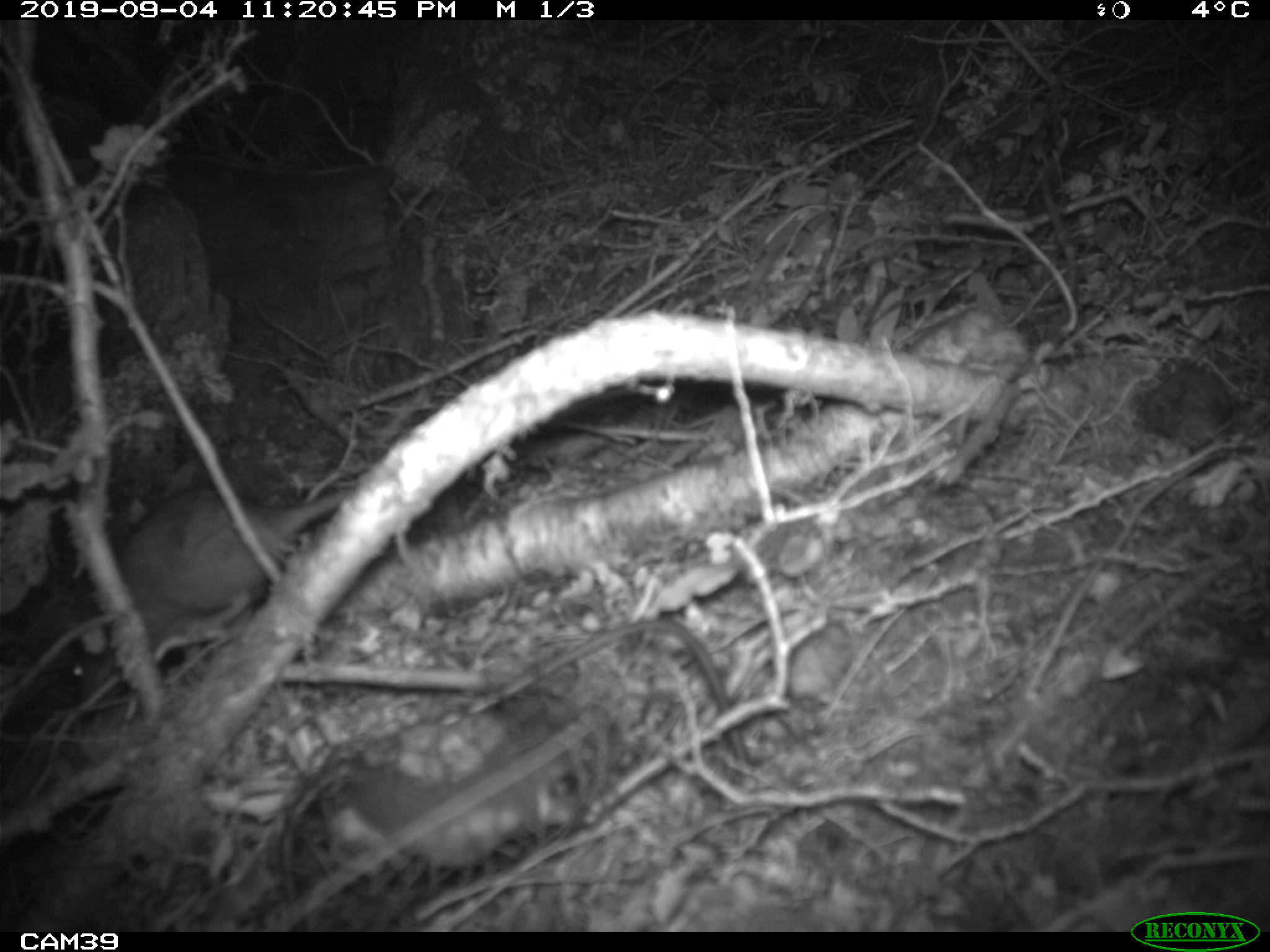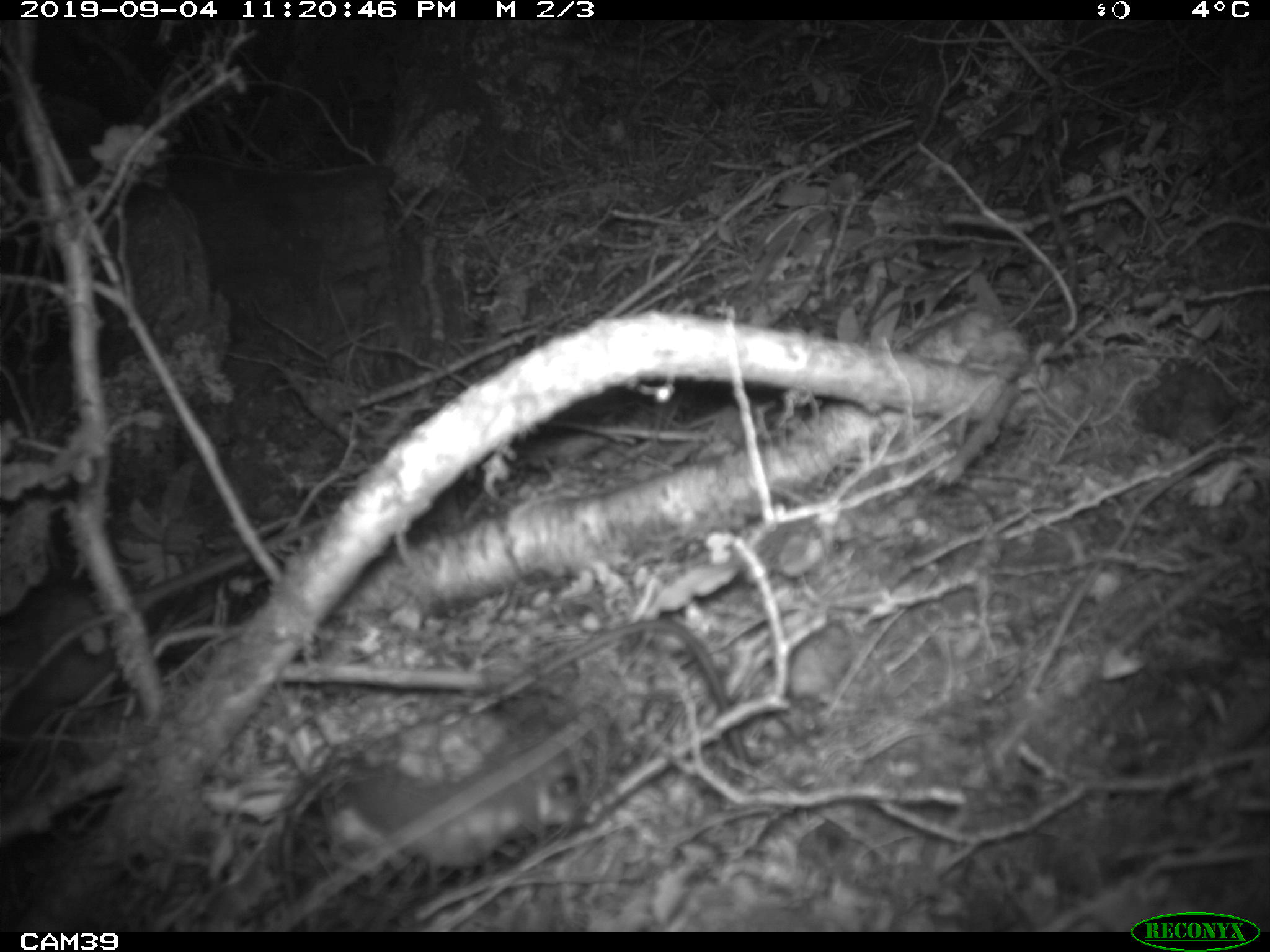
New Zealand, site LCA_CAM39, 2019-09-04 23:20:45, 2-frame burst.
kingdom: Animalia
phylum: Chordata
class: Mammalia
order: Rodentia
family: Muridae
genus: Rattus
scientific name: Rattus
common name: rat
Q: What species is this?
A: Rat (Rattus).